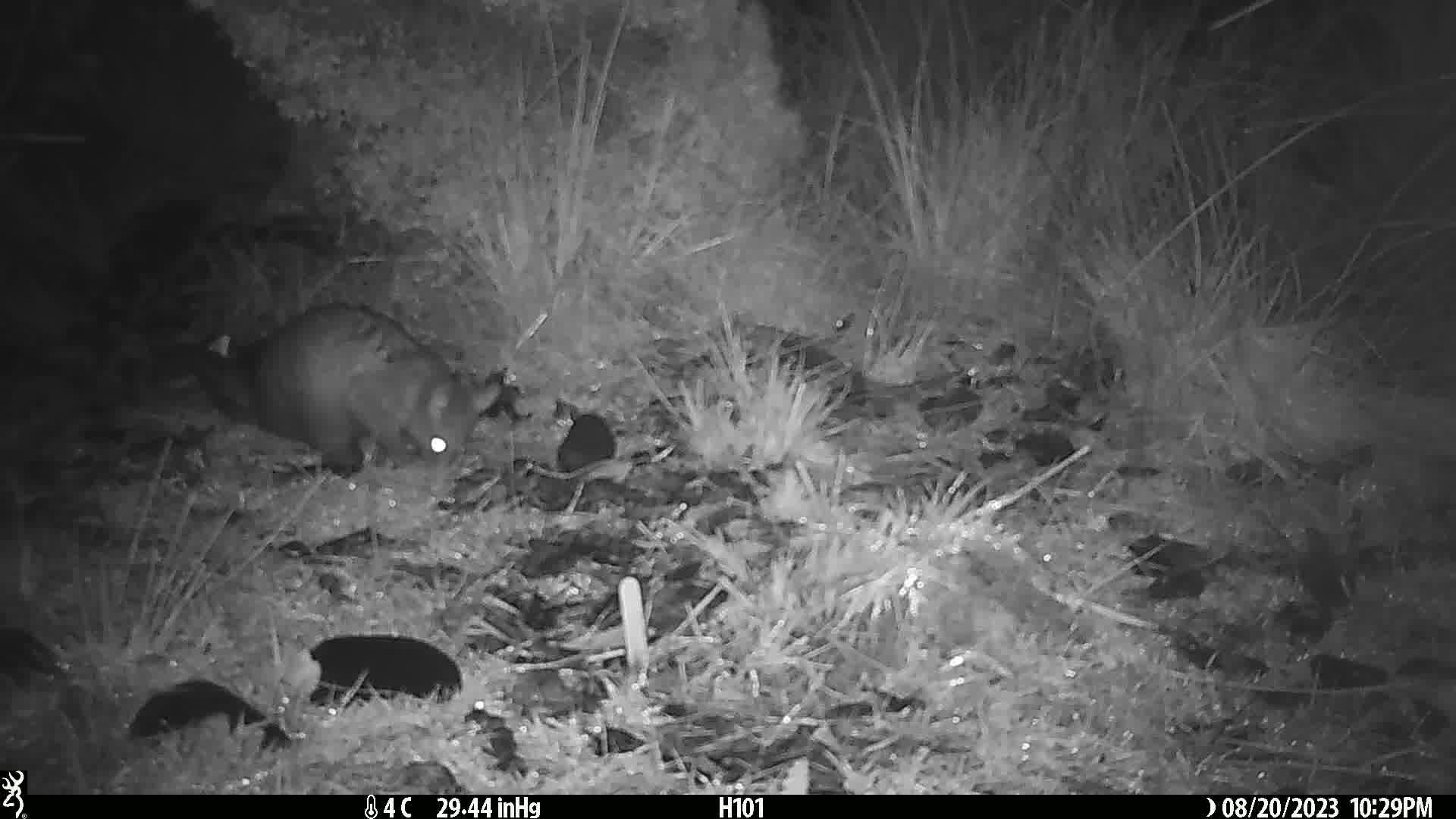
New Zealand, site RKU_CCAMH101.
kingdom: Animalia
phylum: Chordata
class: Mammalia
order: Diprotodontia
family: Phalangeridae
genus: Trichosurus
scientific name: Trichosurus vulpecula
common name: common brushtail possum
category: possum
Possum (common brushtail possum) (Trichosurus vulpecula).